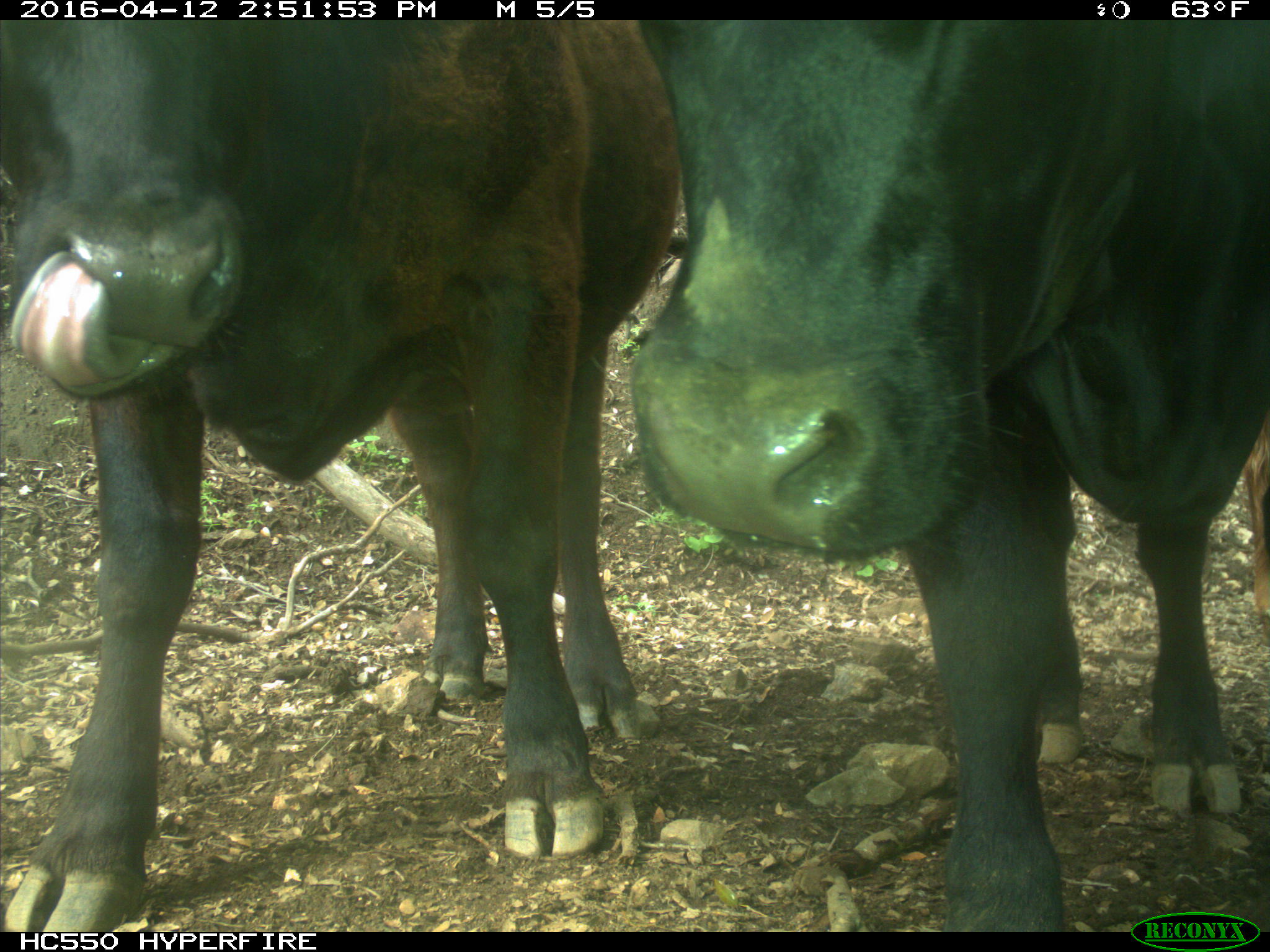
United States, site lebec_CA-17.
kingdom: Animalia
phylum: Chordata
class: Mammalia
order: Artiodactyla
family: Bovidae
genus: Bos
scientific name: Bos taurus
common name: domestic cow